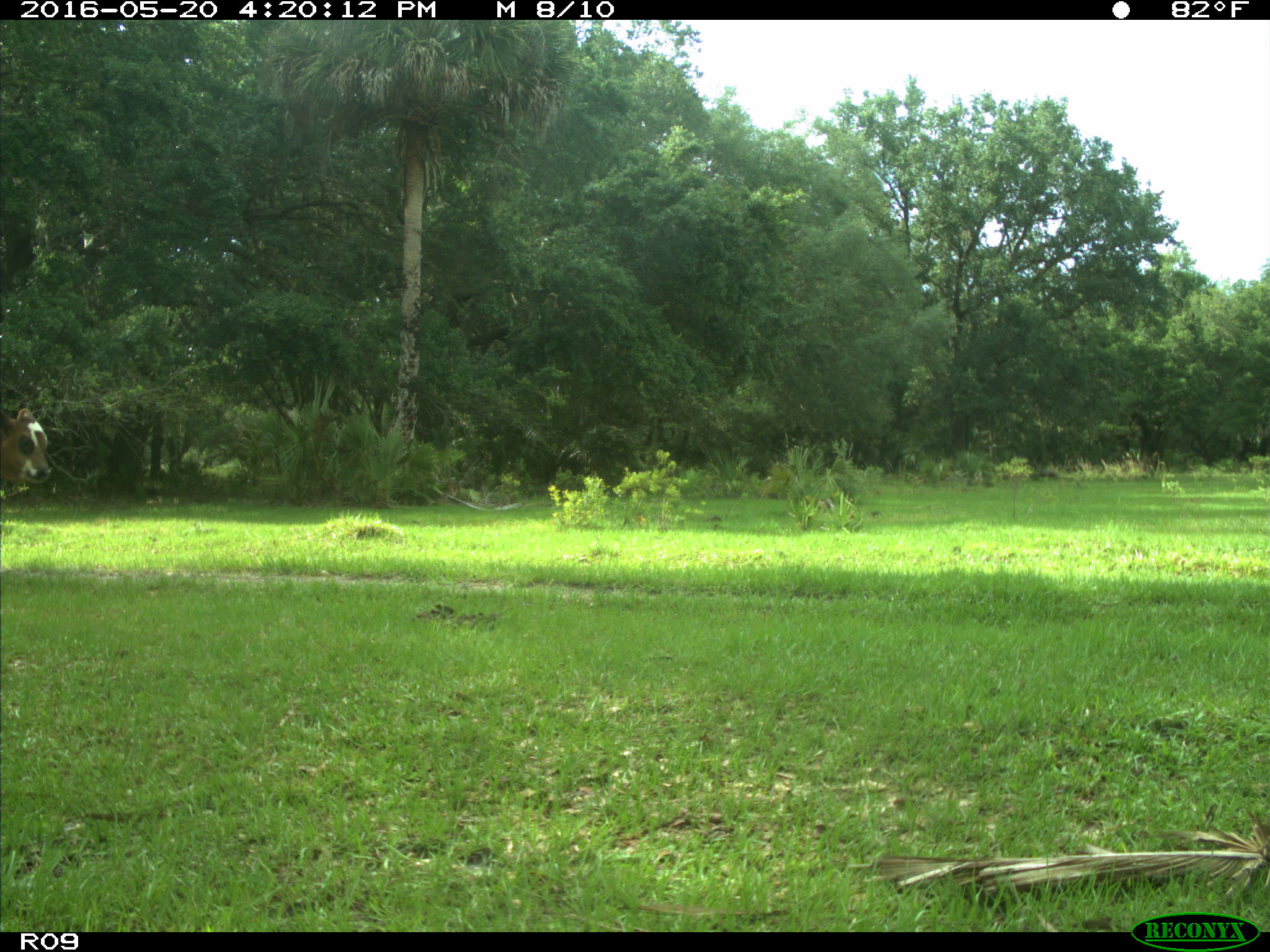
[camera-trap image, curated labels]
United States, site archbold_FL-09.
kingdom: Animalia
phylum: Chordata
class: Mammalia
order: Artiodactyla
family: Bovidae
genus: Bos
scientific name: Bos taurus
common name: domestic cow